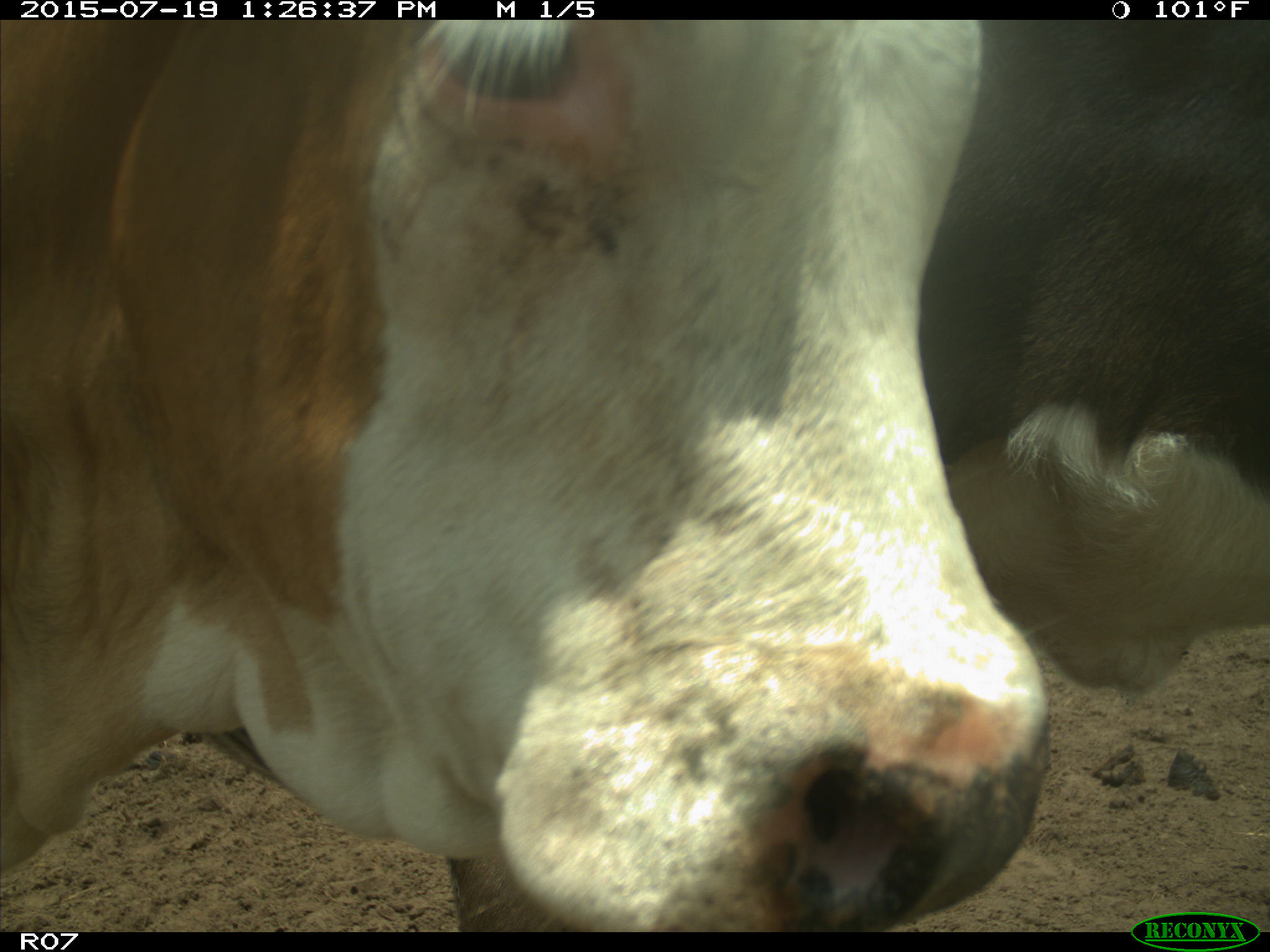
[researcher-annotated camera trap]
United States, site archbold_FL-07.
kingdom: Animalia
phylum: Chordata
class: Mammalia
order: Artiodactyla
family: Bovidae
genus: Bos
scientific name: Bos taurus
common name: domestic cow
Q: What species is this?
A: Bos taurus (domestic cow).